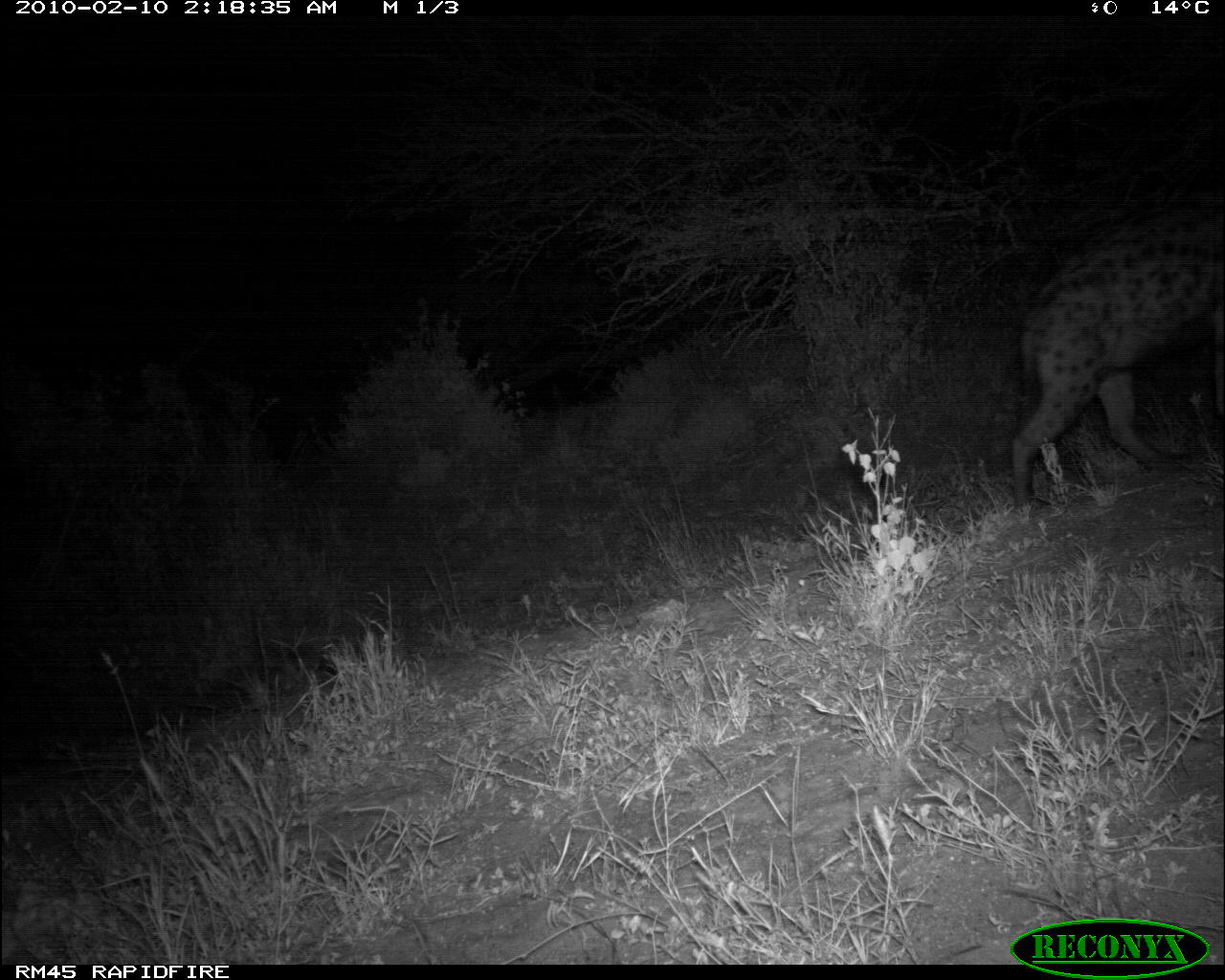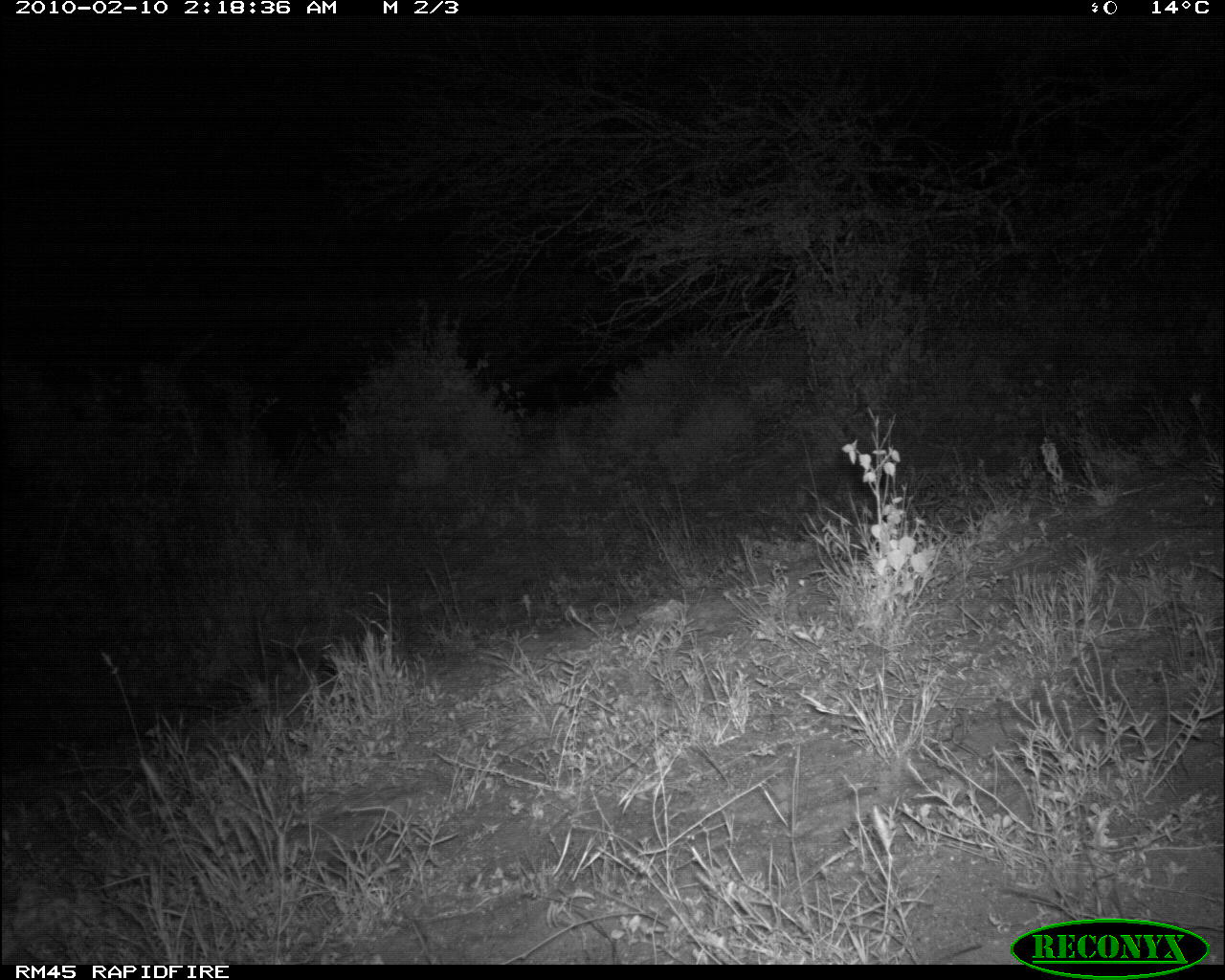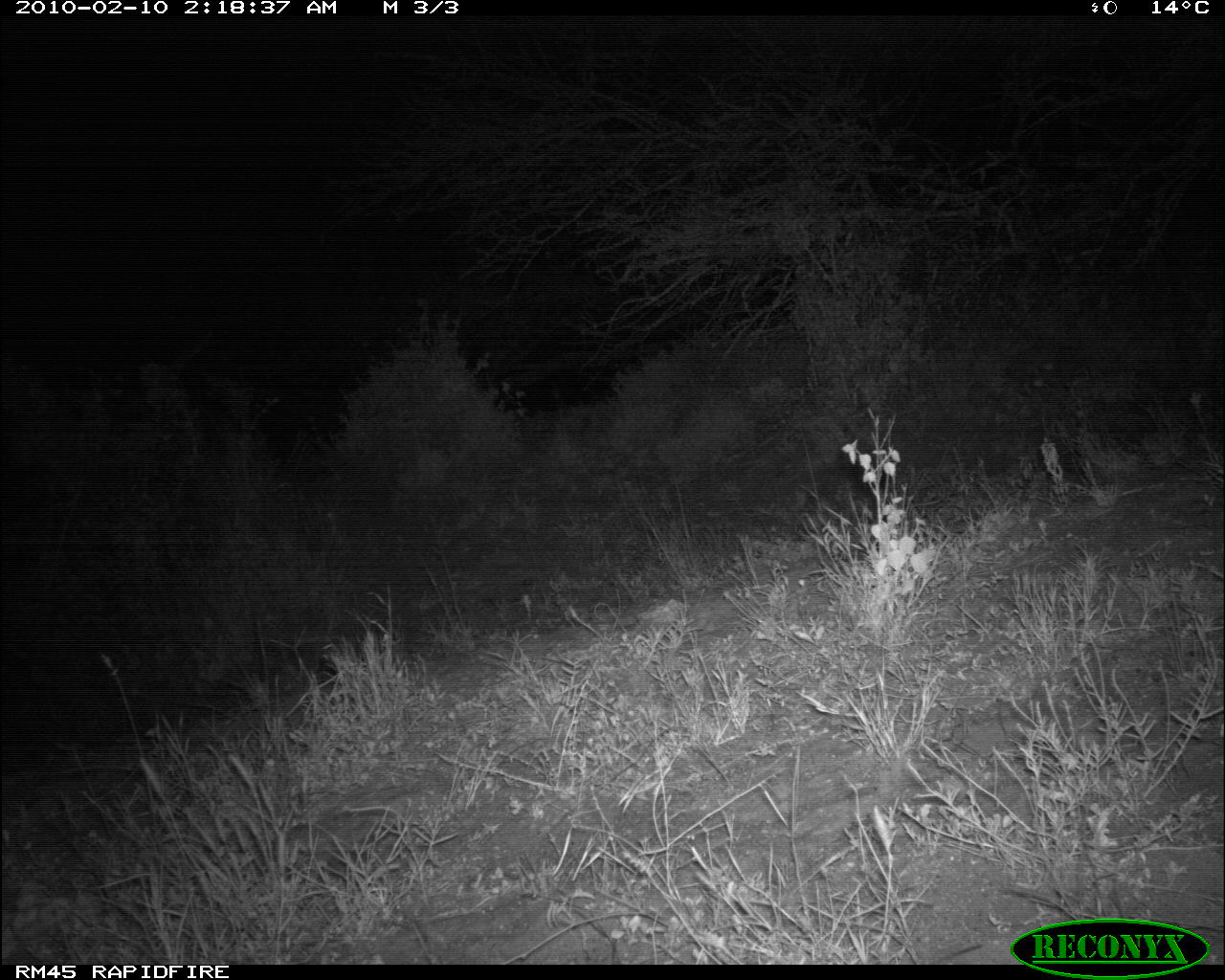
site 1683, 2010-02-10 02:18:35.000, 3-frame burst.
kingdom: Animalia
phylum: Chordata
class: Mammalia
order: Carnivora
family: Hyaenidae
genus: Crocuta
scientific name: Crocuta crocuta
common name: spotted hyena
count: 1